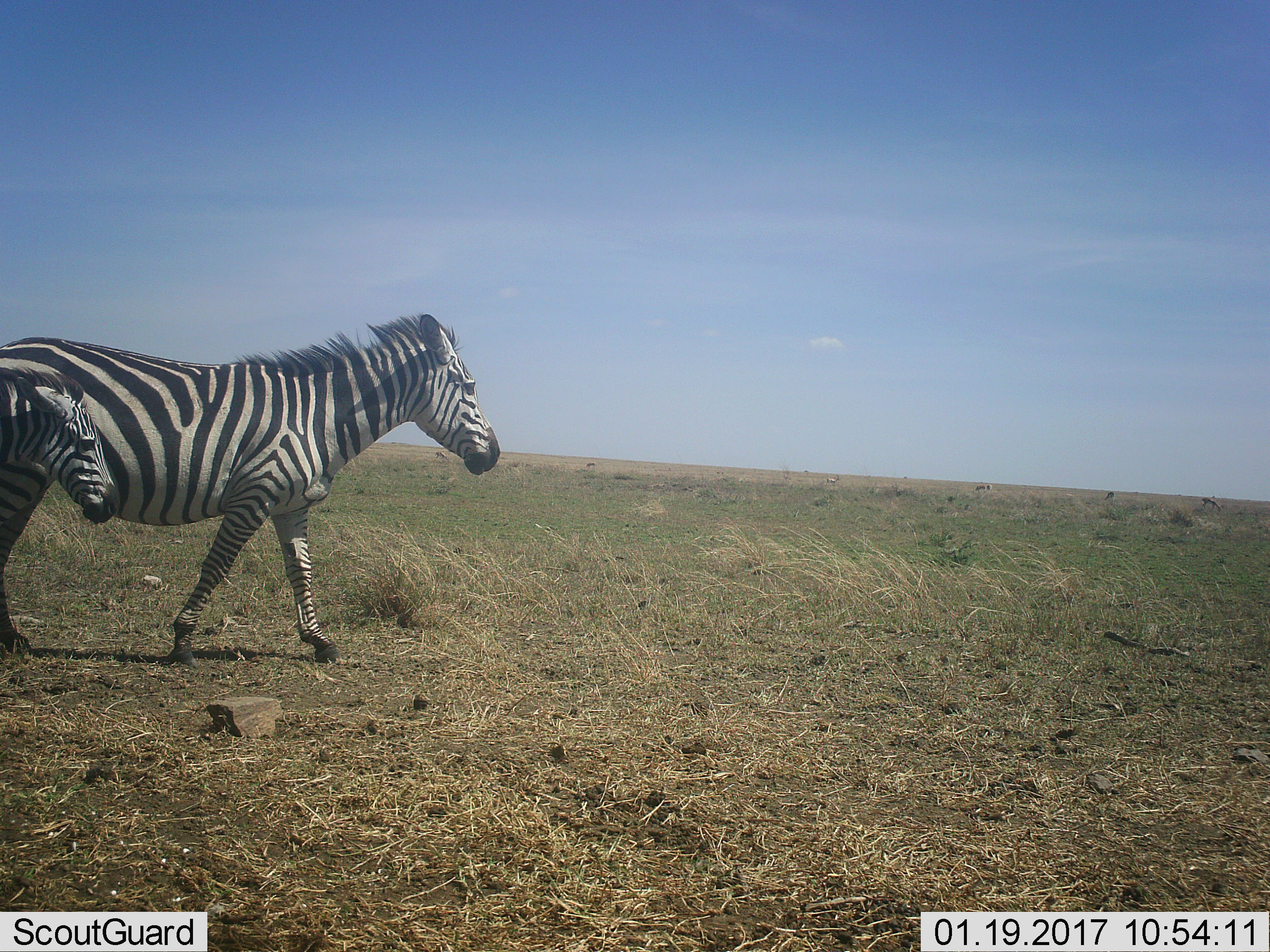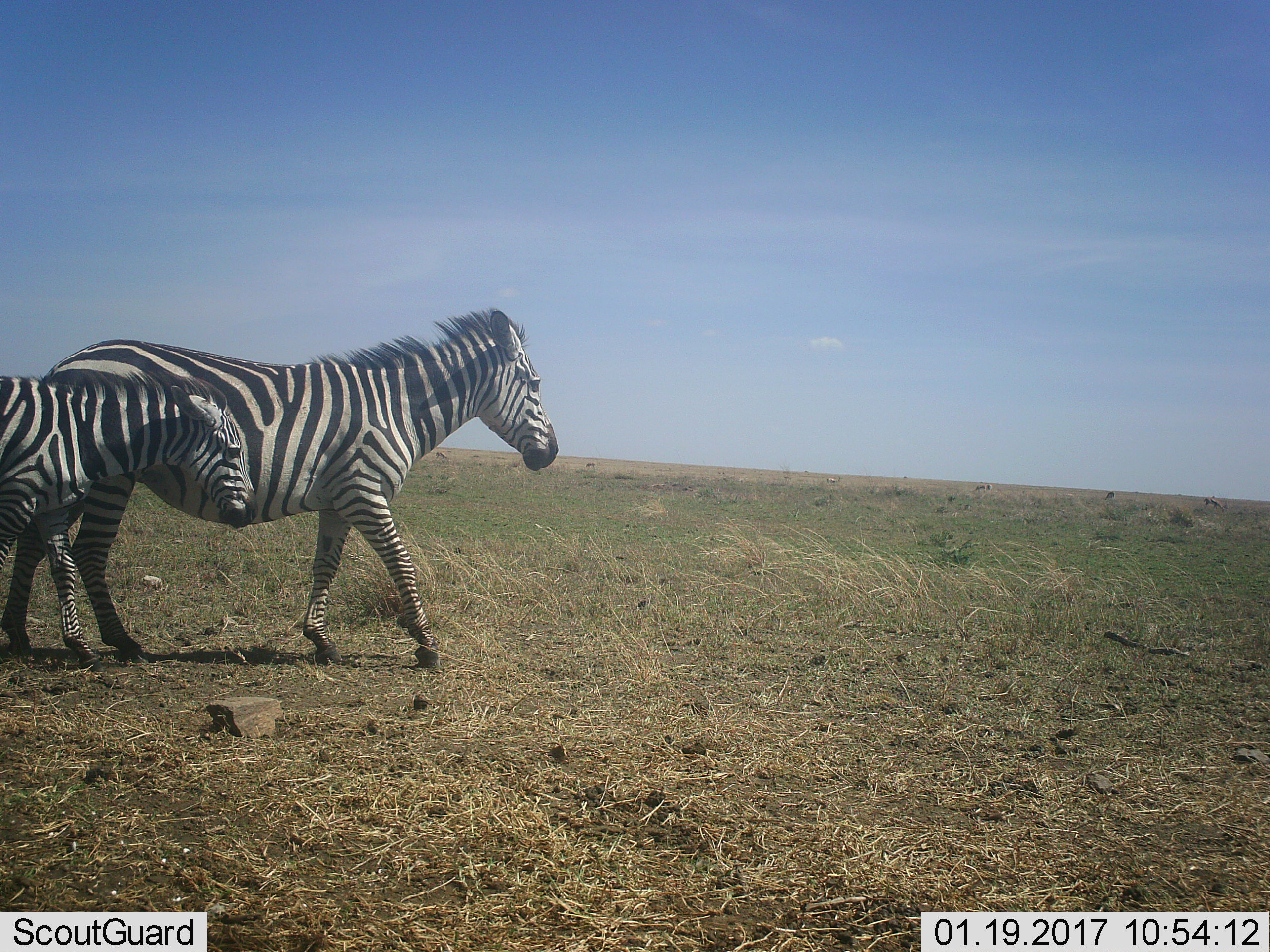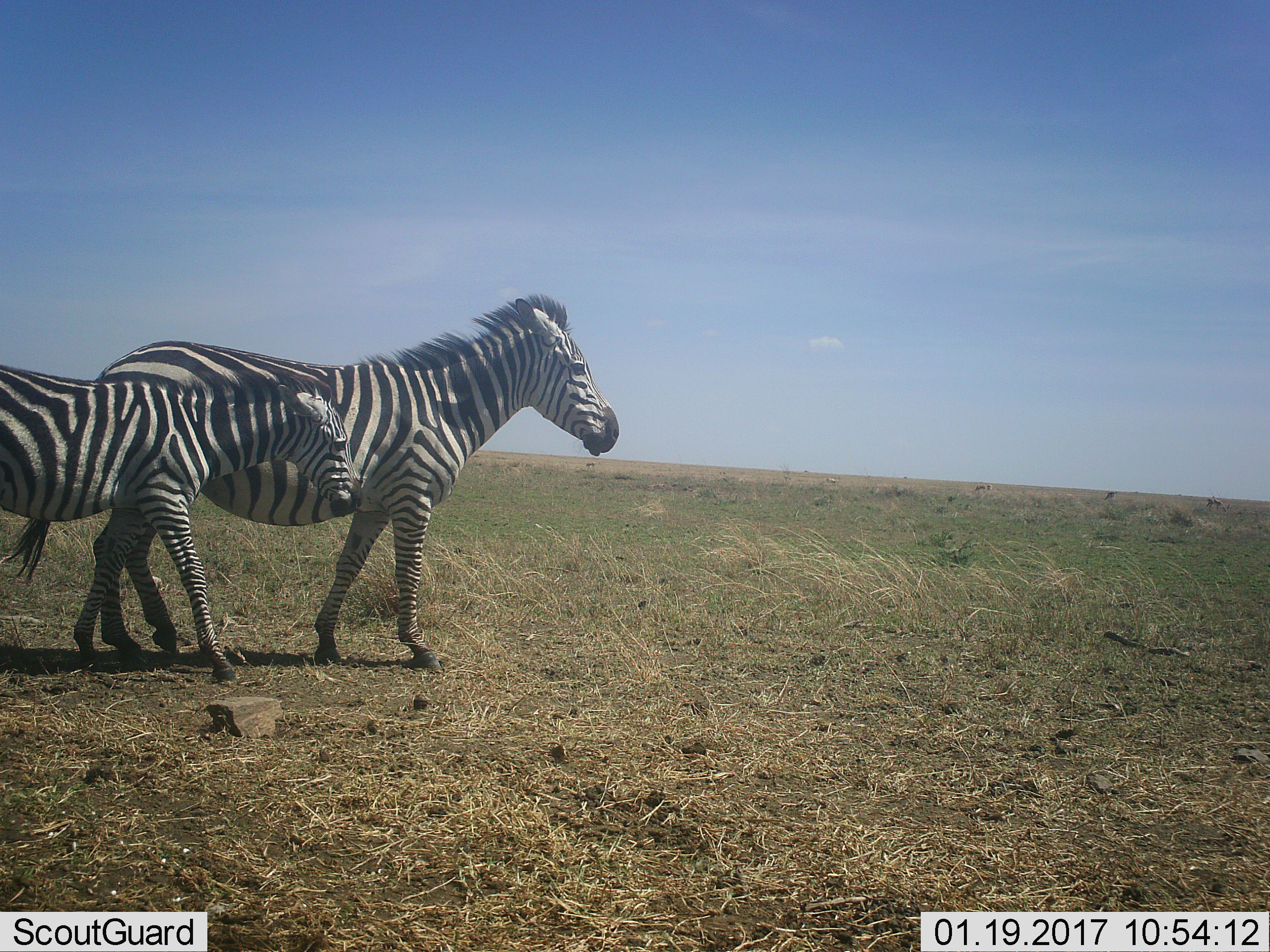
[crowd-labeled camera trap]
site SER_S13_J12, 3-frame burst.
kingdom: Animalia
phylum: Chordata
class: Mammalia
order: Perissodactyla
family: Equidae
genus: Equus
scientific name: Equus quagga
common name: plains zebra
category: zebraplains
Zebraplains (plains zebra) (Equus quagga), count 2. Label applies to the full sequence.